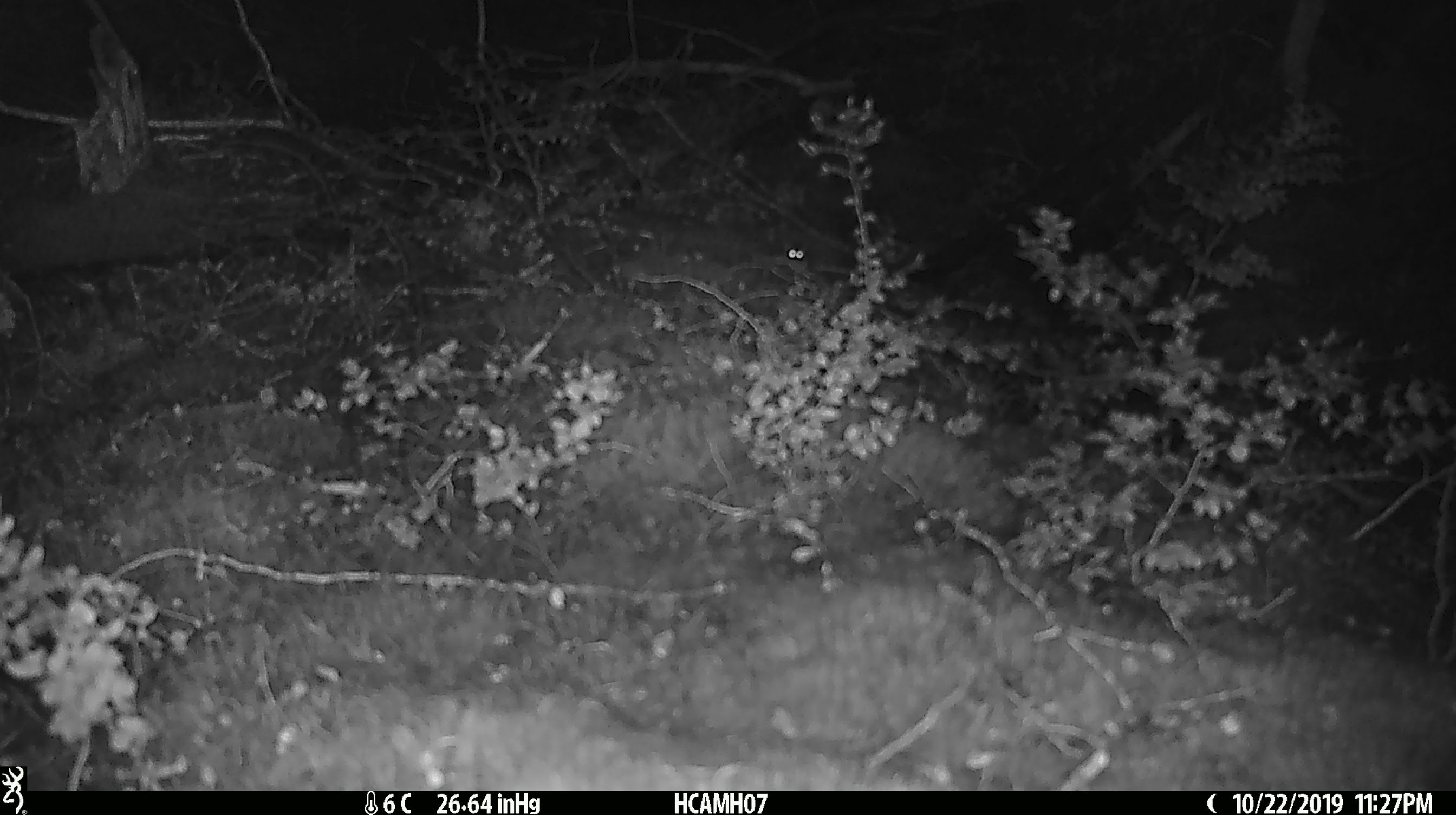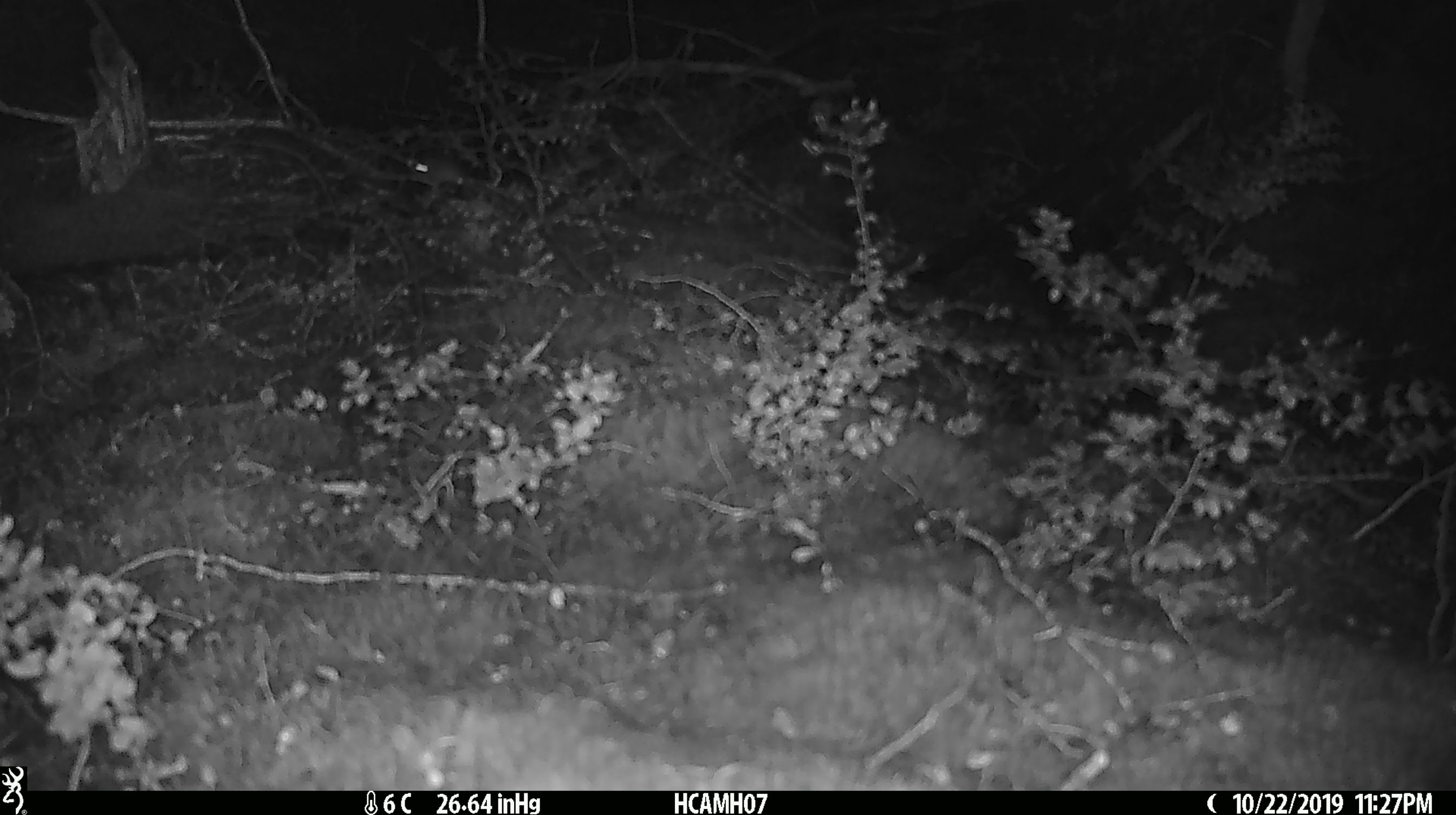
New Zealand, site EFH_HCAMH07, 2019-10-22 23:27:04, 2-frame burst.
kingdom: Animalia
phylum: Chordata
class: Mammalia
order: Rodentia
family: Muridae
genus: Mus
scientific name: Mus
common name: mouse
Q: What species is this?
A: Mouse (Mus).